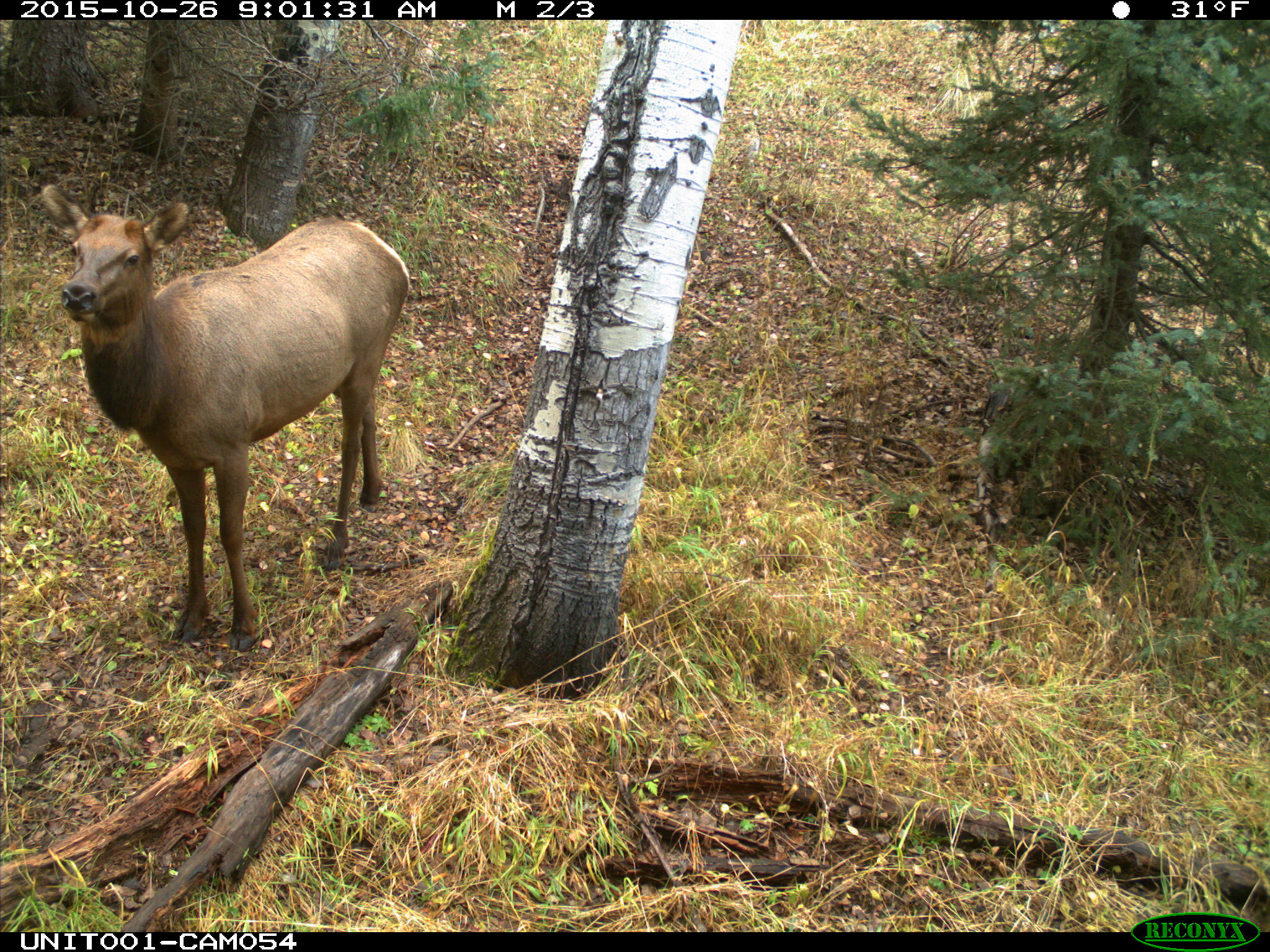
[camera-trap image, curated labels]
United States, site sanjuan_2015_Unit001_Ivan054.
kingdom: Animalia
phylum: Chordata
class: Mammalia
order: Artiodactyla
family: Cervidae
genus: Cervus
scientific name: Cervus elaphus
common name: red deer